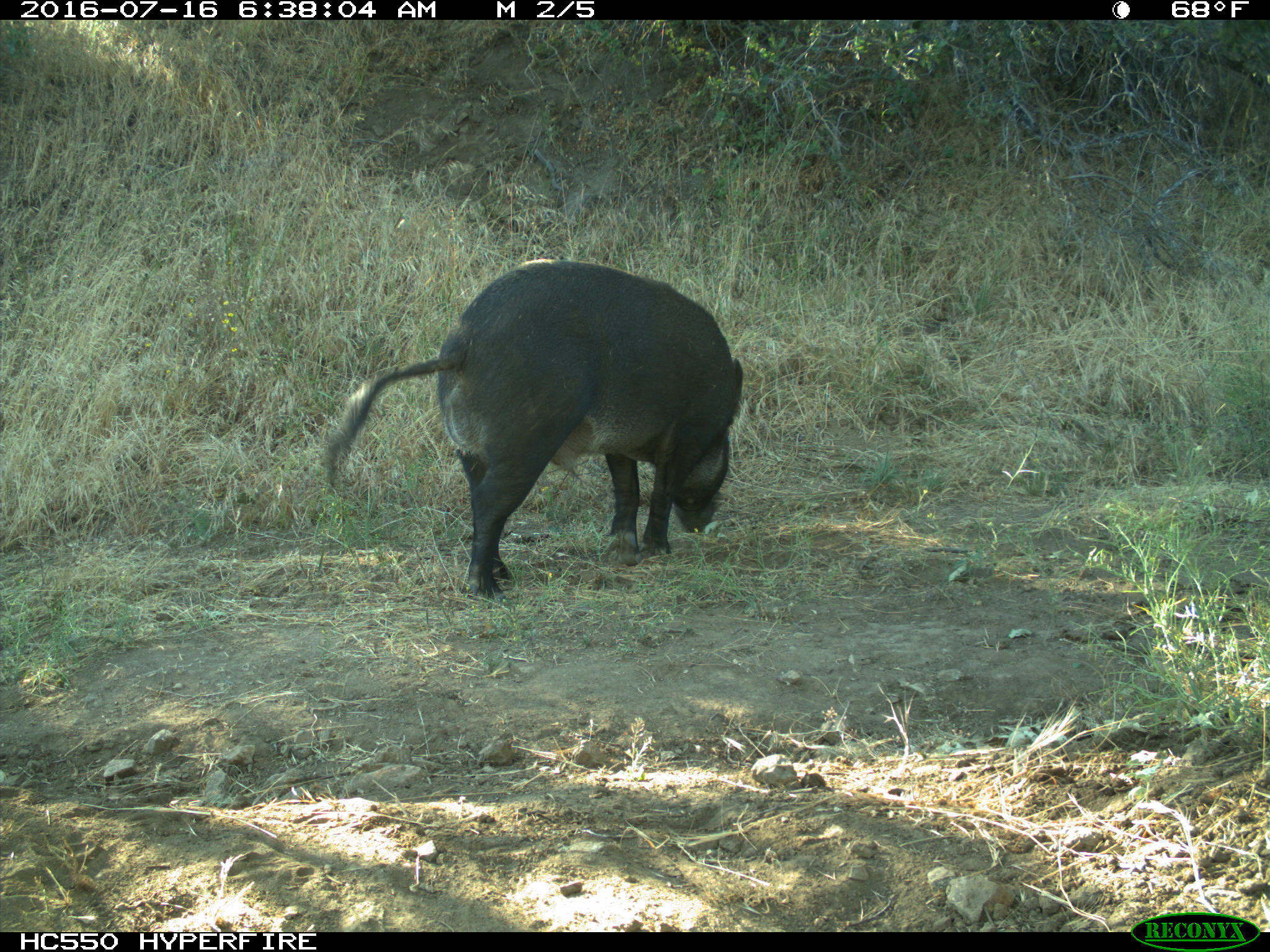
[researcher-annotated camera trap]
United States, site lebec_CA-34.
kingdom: Animalia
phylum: Chordata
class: Mammalia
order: Artiodactyla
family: Suidae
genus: Sus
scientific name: Sus scrofa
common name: wild boar